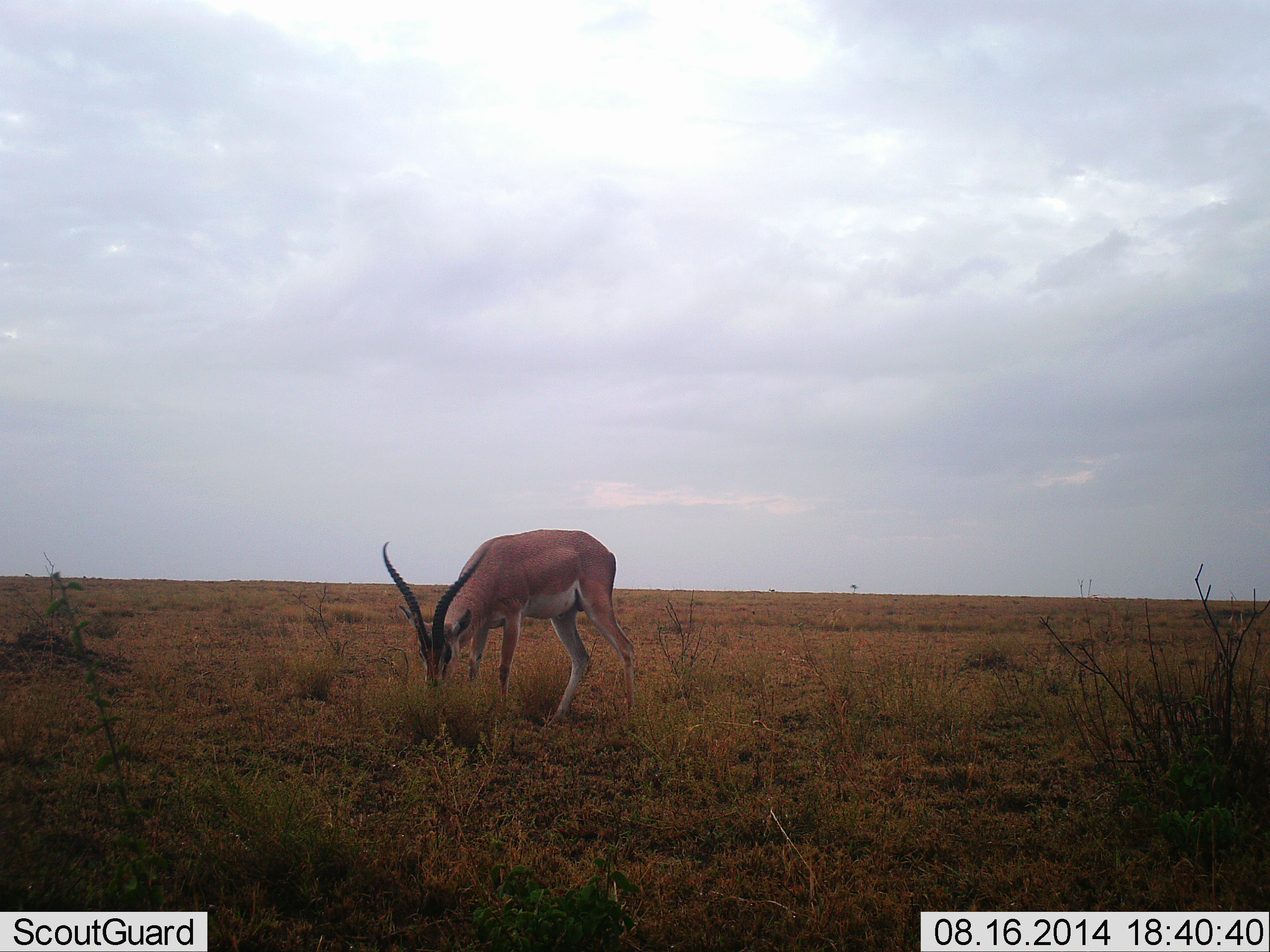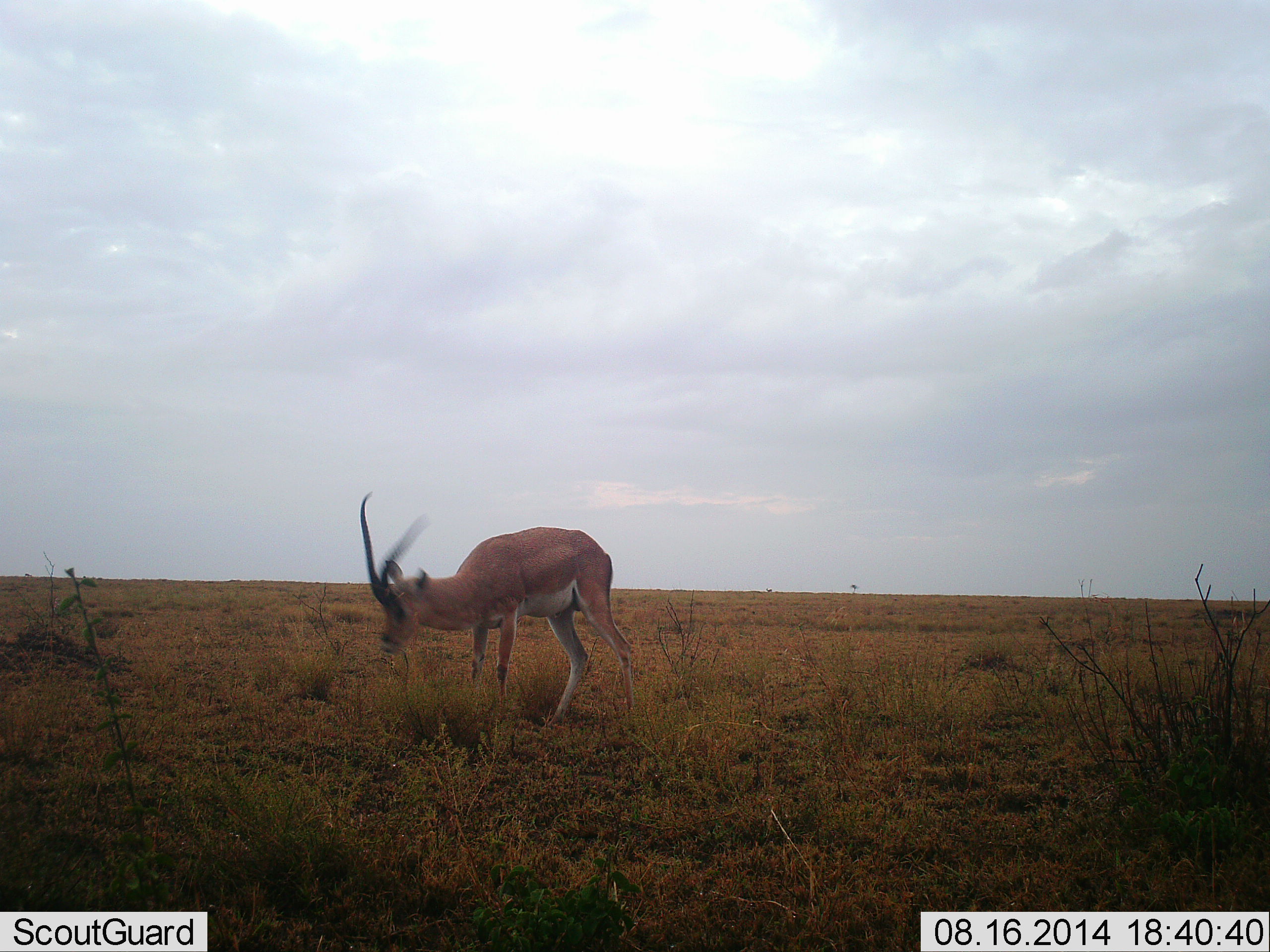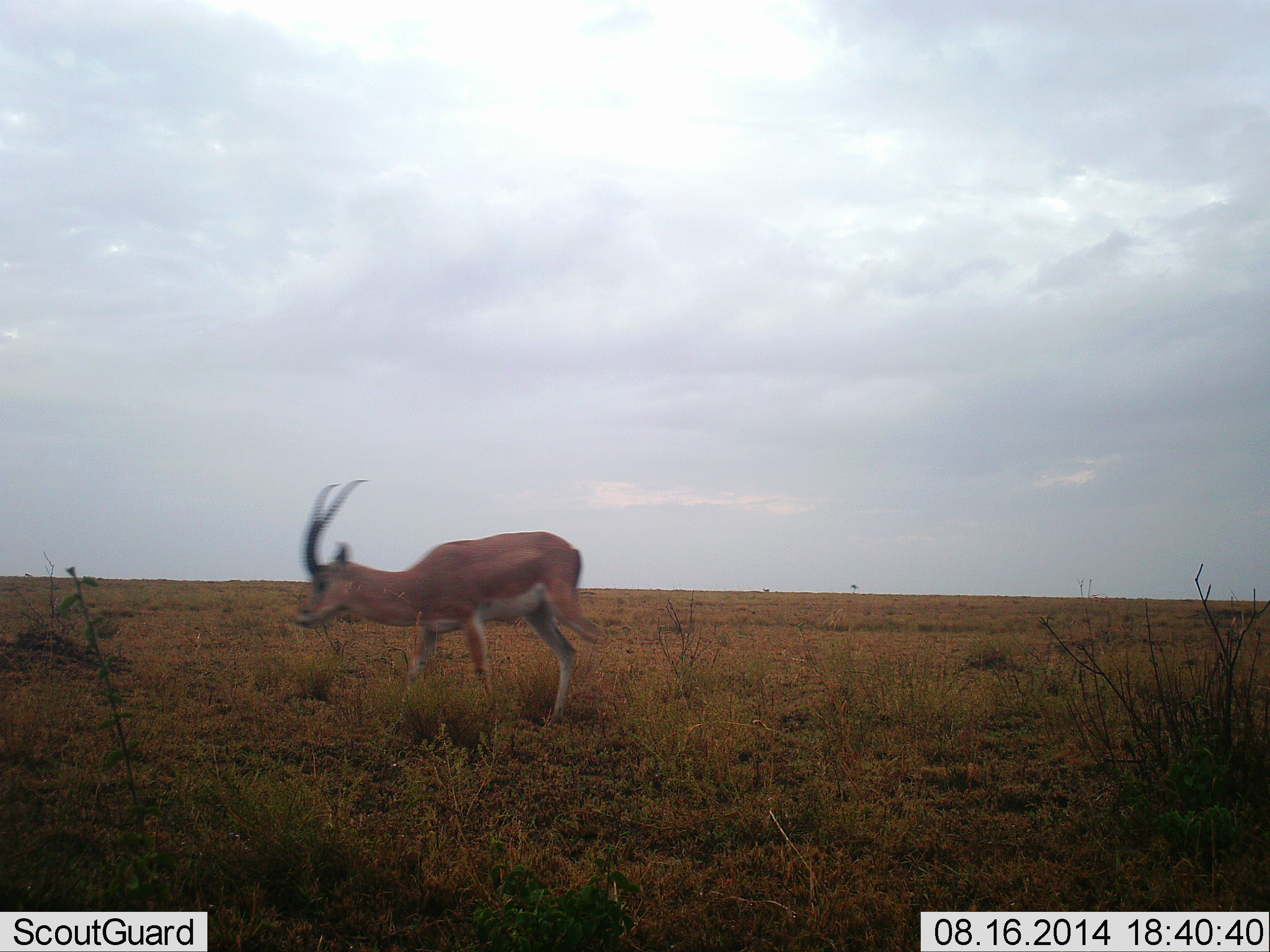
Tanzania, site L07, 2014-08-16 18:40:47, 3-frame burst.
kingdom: Animalia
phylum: Chordata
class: Mammalia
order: Artiodactyla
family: Bovidae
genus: Nanger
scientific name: Nanger granti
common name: grant's gazelle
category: gazellegrants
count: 1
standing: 30%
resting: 0%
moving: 10%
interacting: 0%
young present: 0%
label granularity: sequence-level